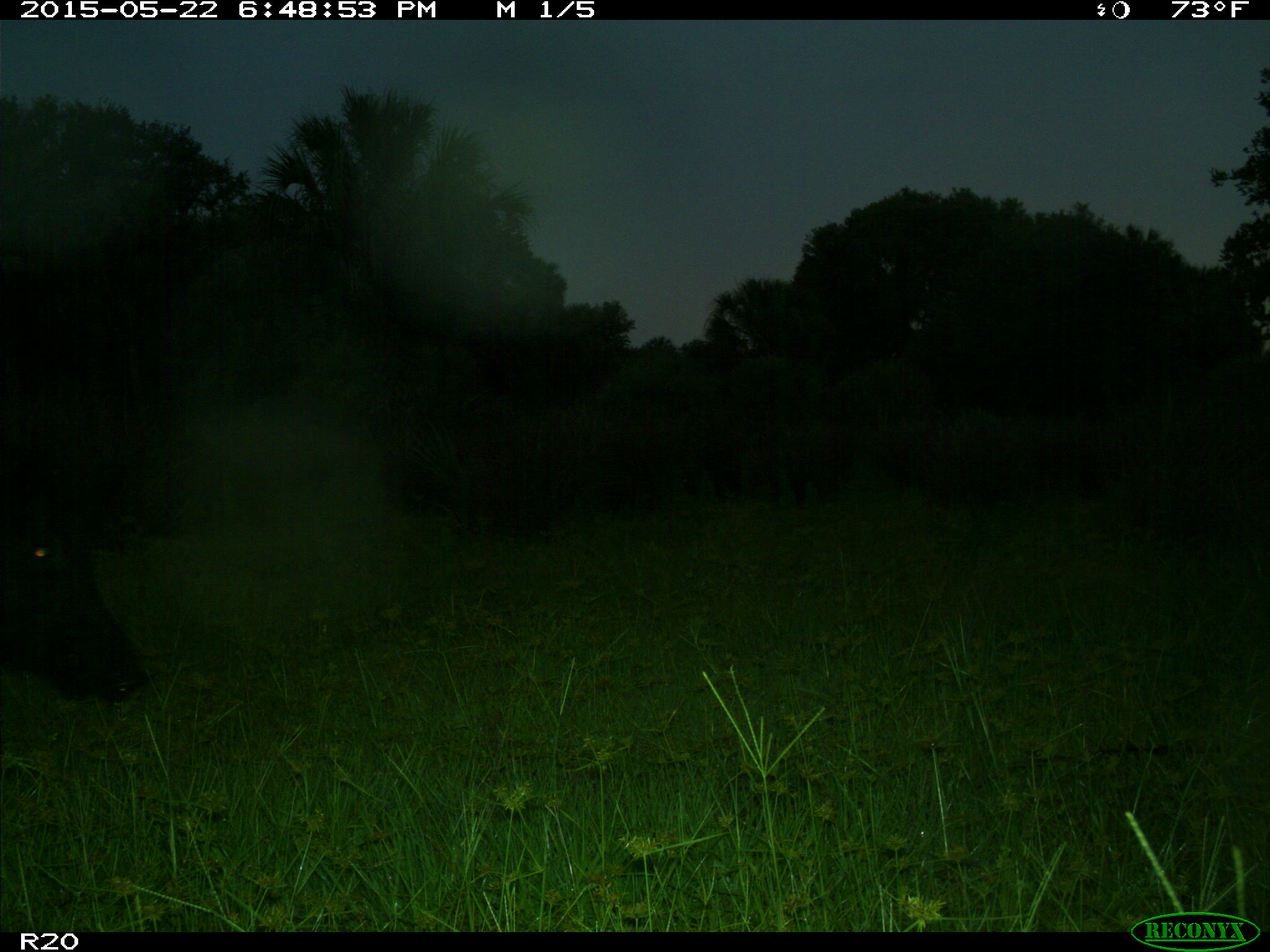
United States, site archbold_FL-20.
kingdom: Animalia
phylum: Chordata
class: Mammalia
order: Artiodactyla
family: Suidae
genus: Sus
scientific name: Sus scrofa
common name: wild boar